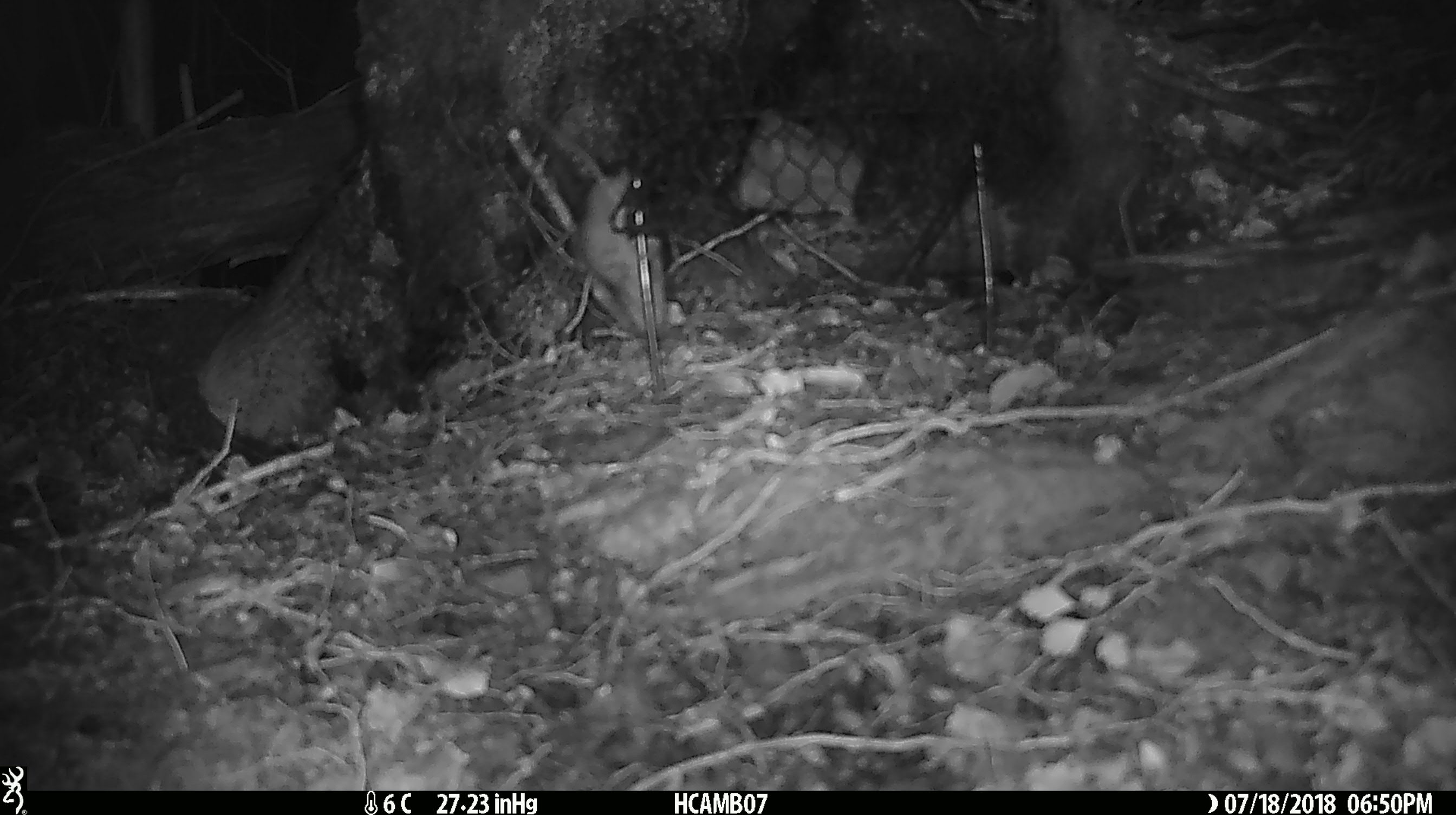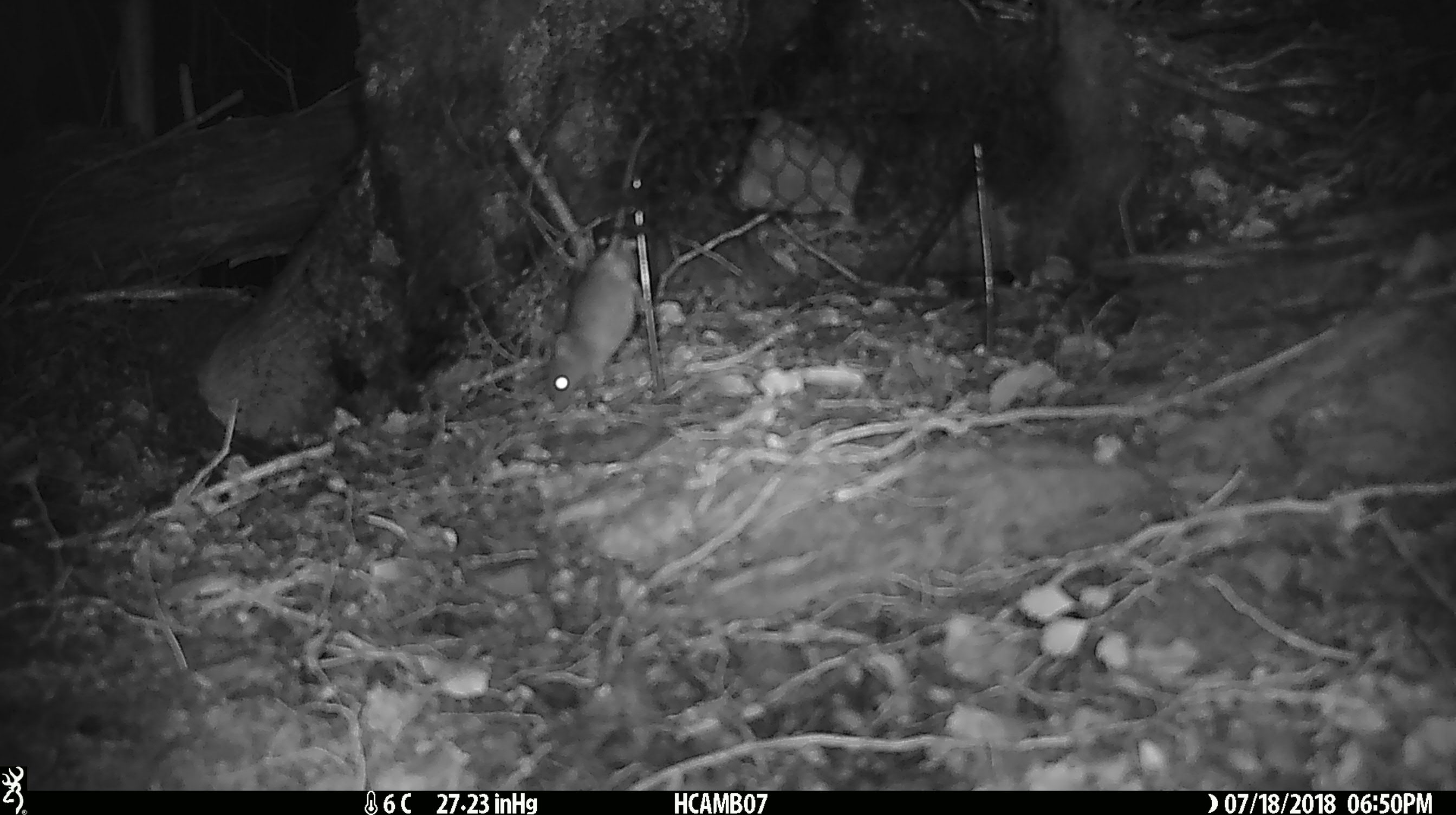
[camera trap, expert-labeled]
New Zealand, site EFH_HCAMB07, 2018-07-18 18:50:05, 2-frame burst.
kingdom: Animalia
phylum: Chordata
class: Mammalia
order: Rodentia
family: Muridae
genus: Mus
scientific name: Mus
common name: mouse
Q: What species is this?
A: Mouse (Mus).